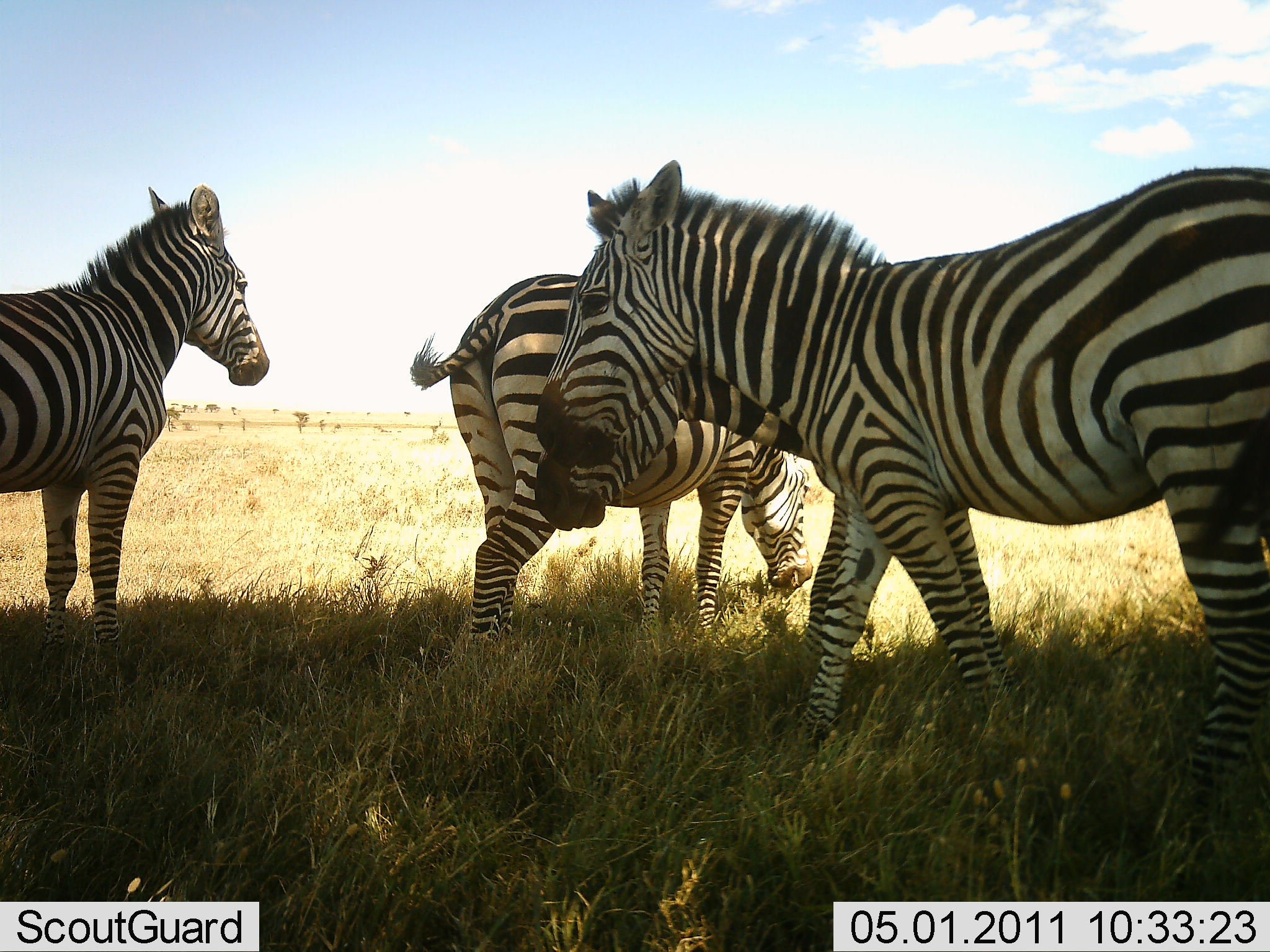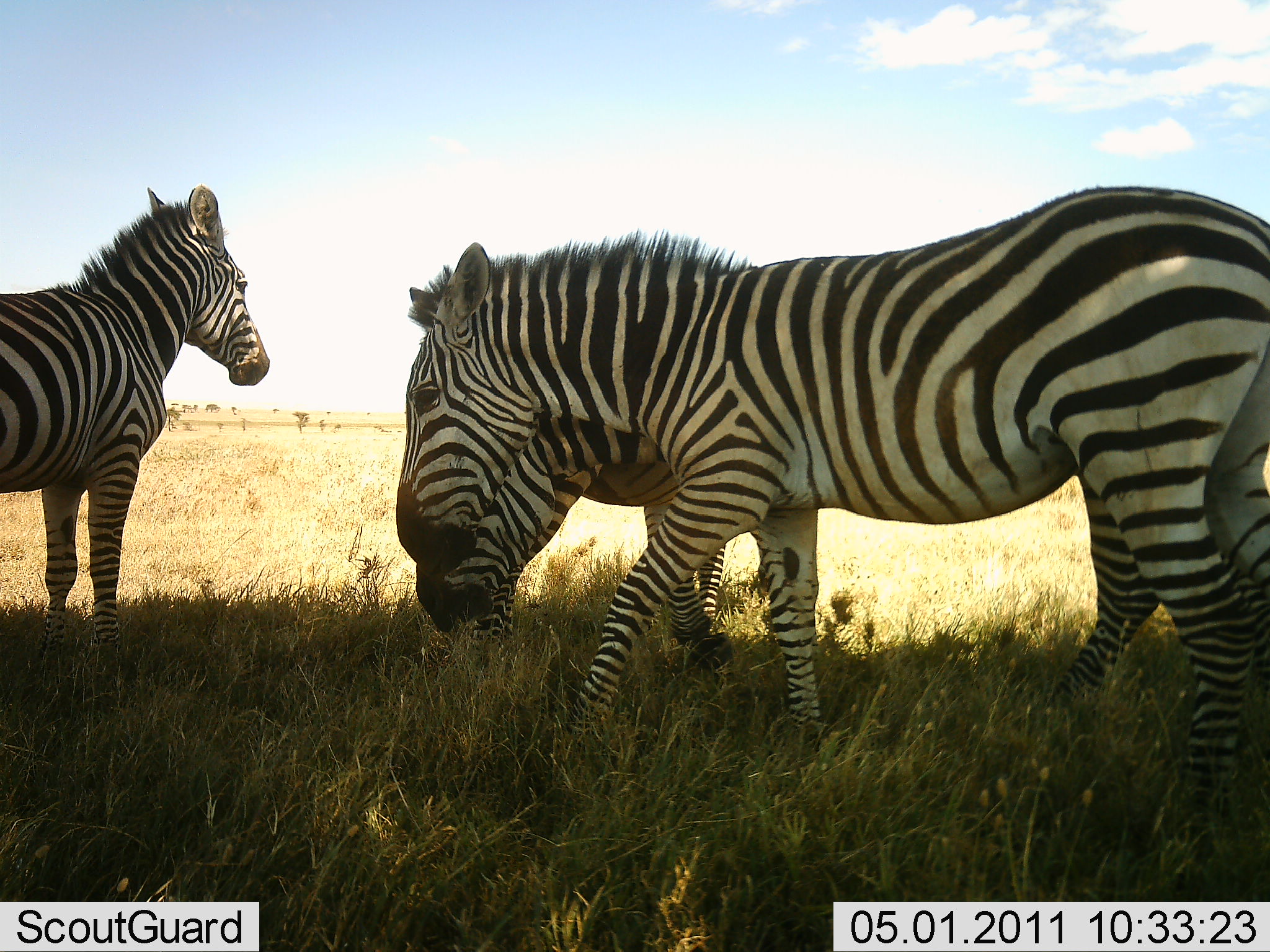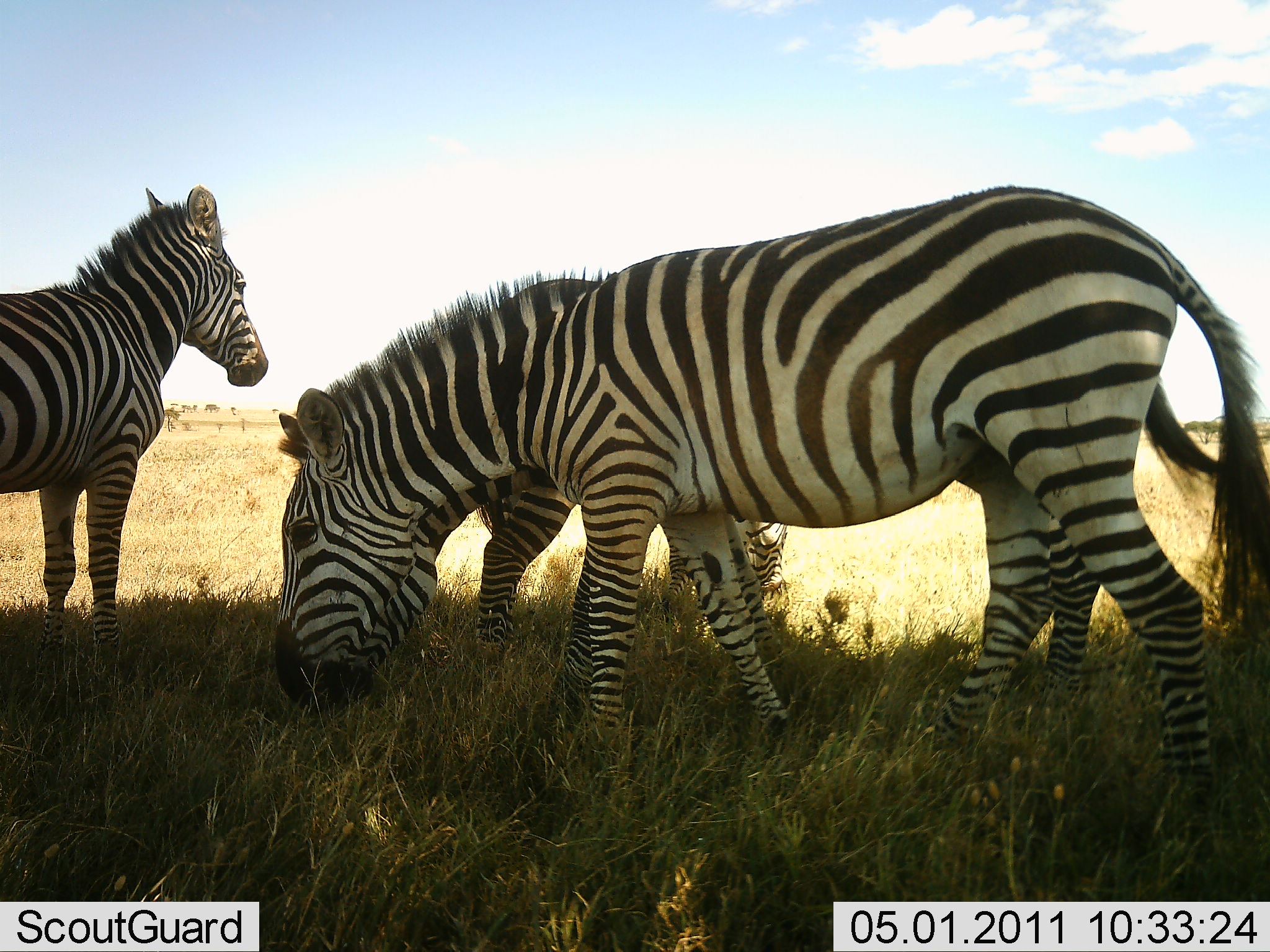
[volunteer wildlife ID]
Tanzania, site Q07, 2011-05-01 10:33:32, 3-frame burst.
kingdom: Animalia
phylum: Chordata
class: Mammalia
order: Perissodactyla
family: Equidae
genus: Equus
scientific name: Equus quagga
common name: plains zebra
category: zebra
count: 4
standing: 79%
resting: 7%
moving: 21%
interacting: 7%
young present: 0%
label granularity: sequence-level